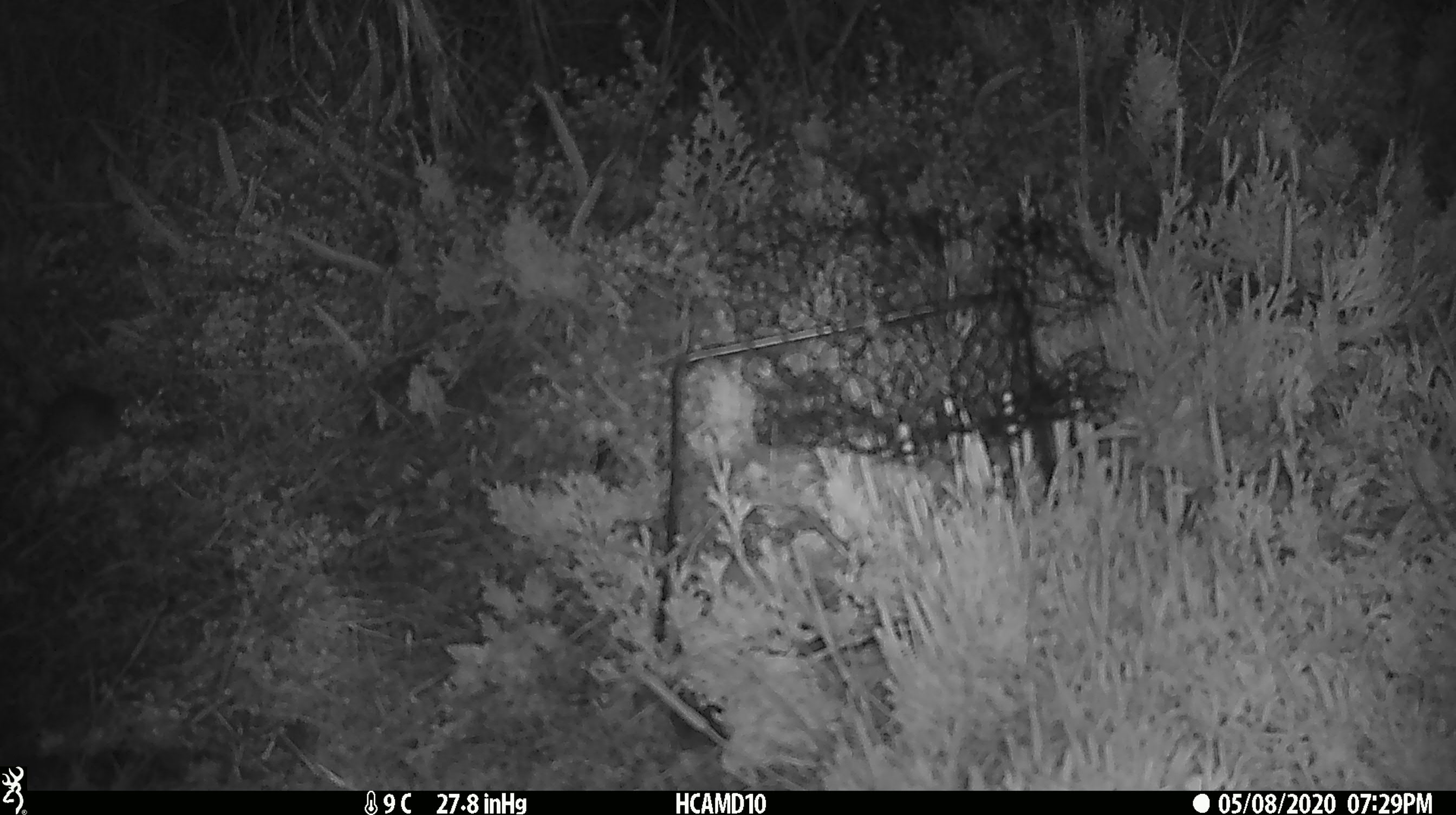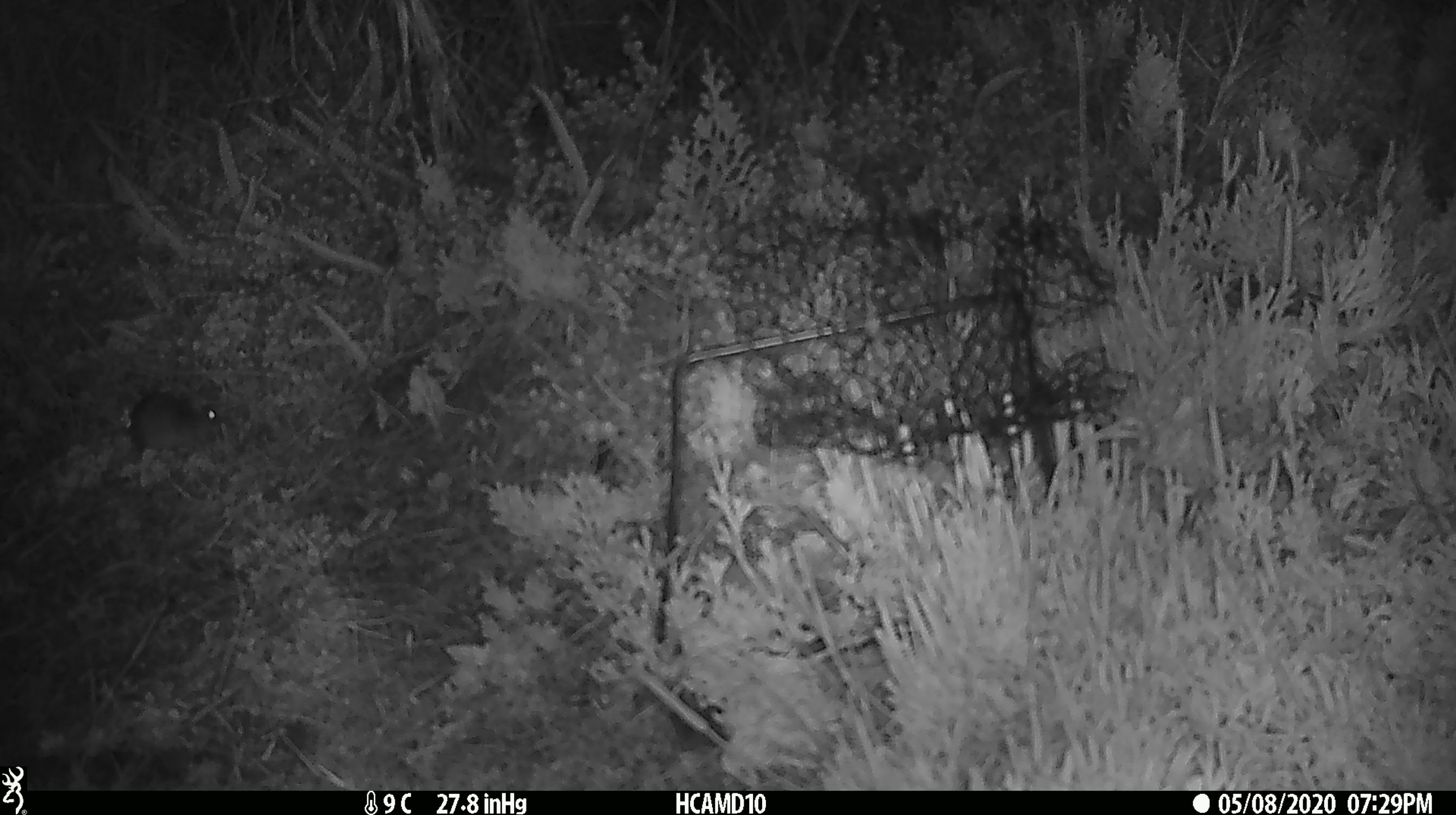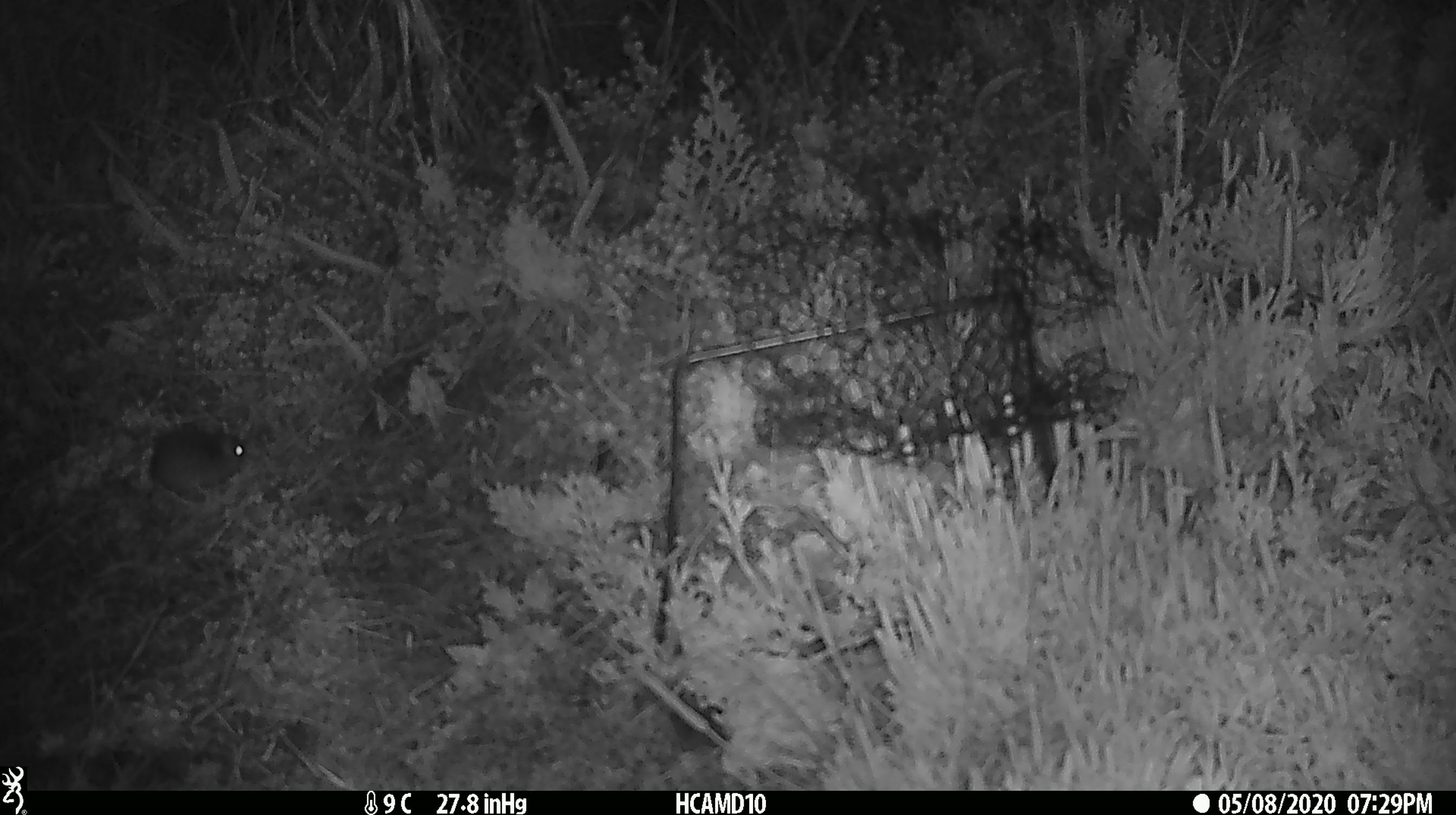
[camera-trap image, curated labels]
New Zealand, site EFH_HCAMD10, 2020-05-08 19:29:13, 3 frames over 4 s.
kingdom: Animalia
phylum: Chordata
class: Mammalia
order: Rodentia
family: Muridae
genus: Mus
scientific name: Mus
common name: mouse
Mouse (Mus).